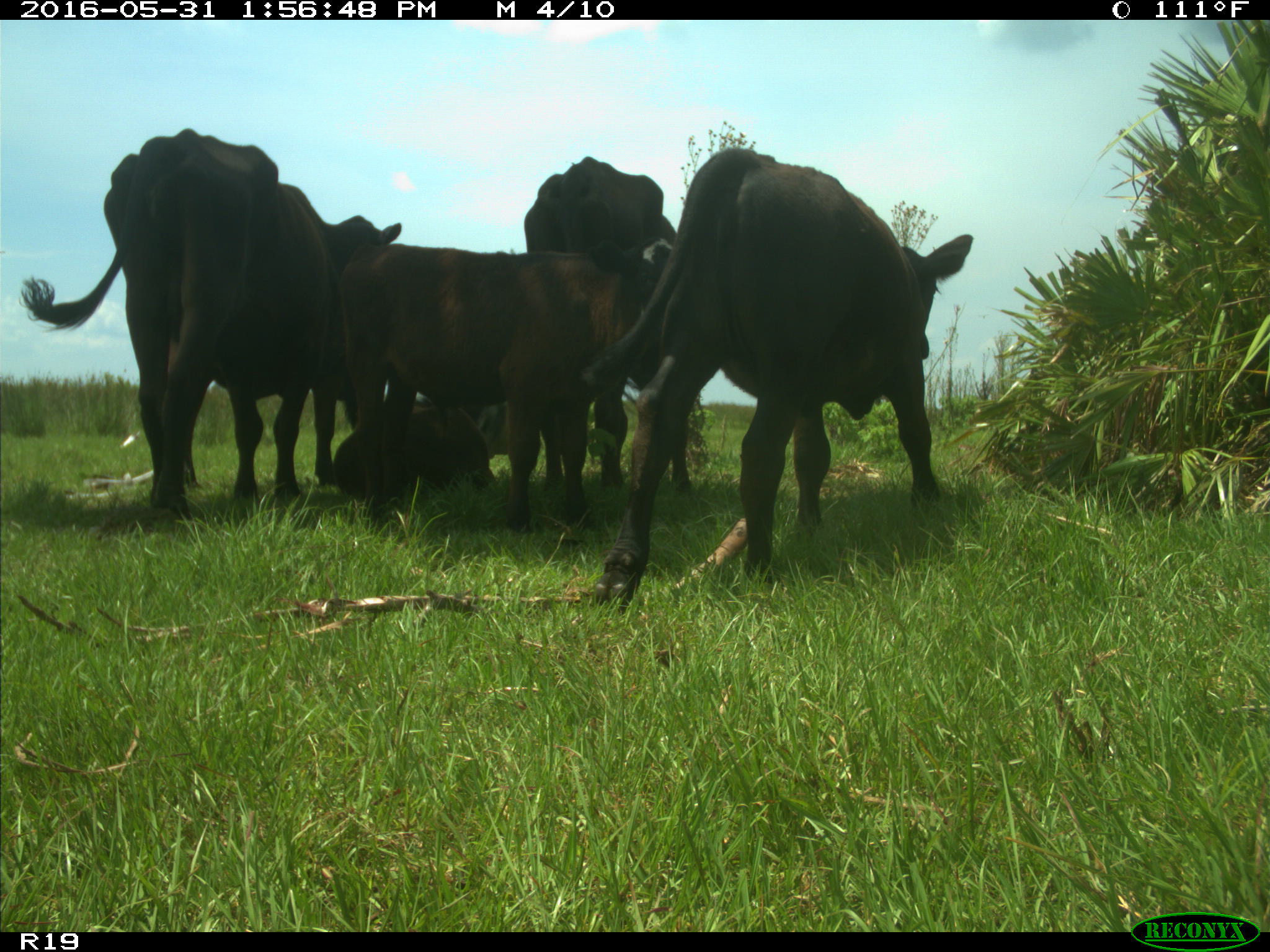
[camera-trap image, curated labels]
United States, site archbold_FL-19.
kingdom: Animalia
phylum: Chordata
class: Mammalia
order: Artiodactyla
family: Bovidae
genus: Bos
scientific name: Bos taurus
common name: domestic cow